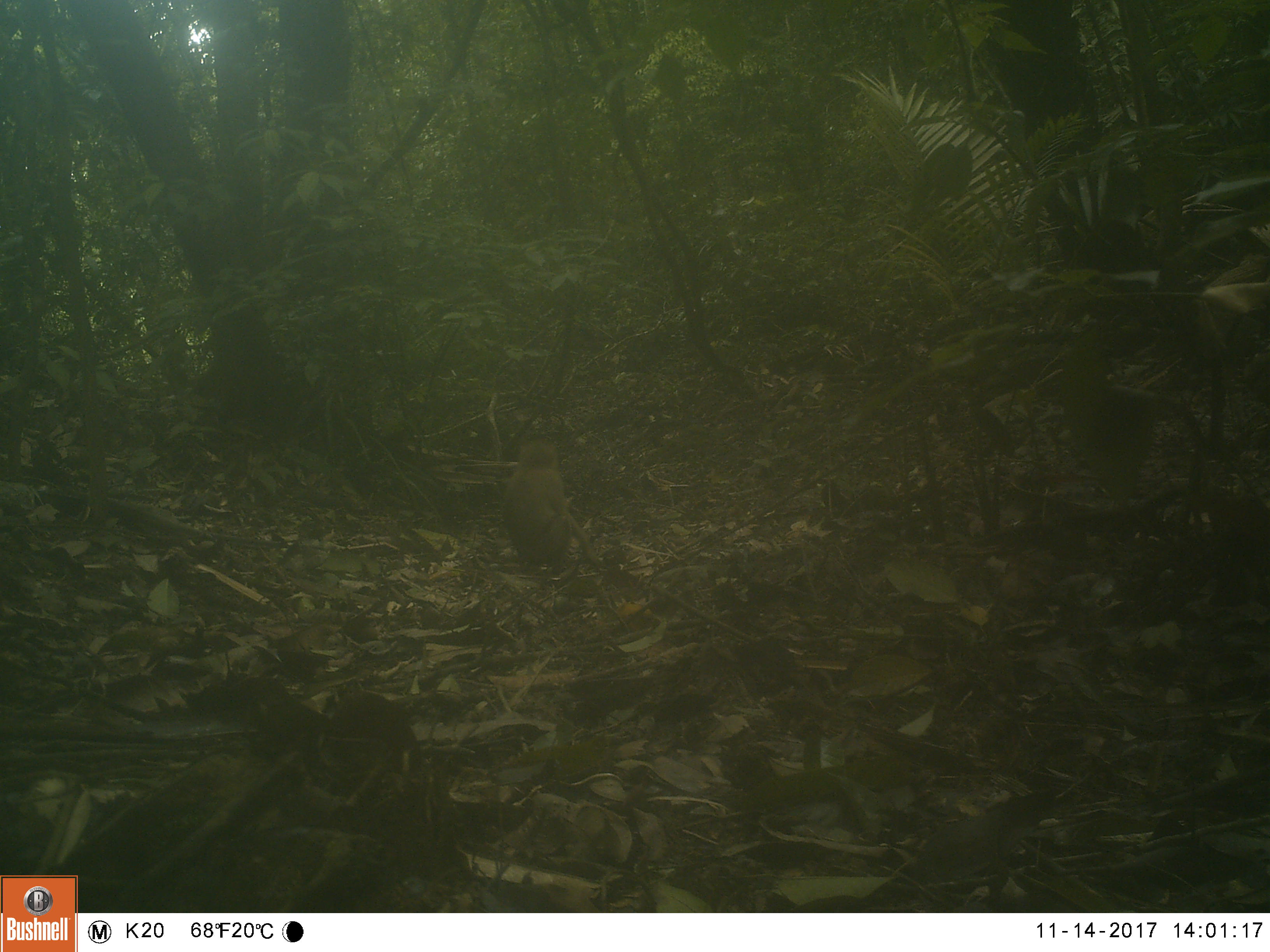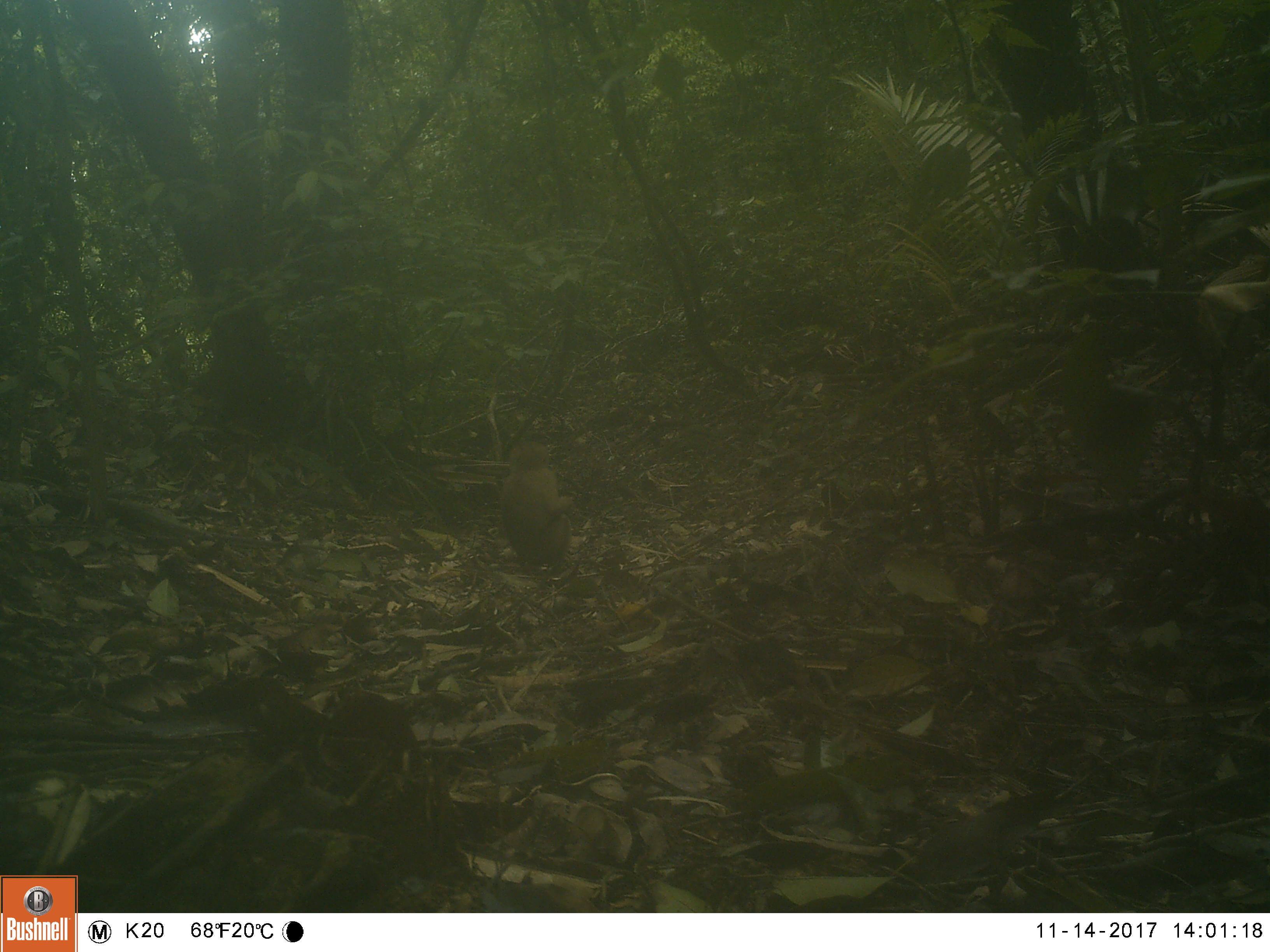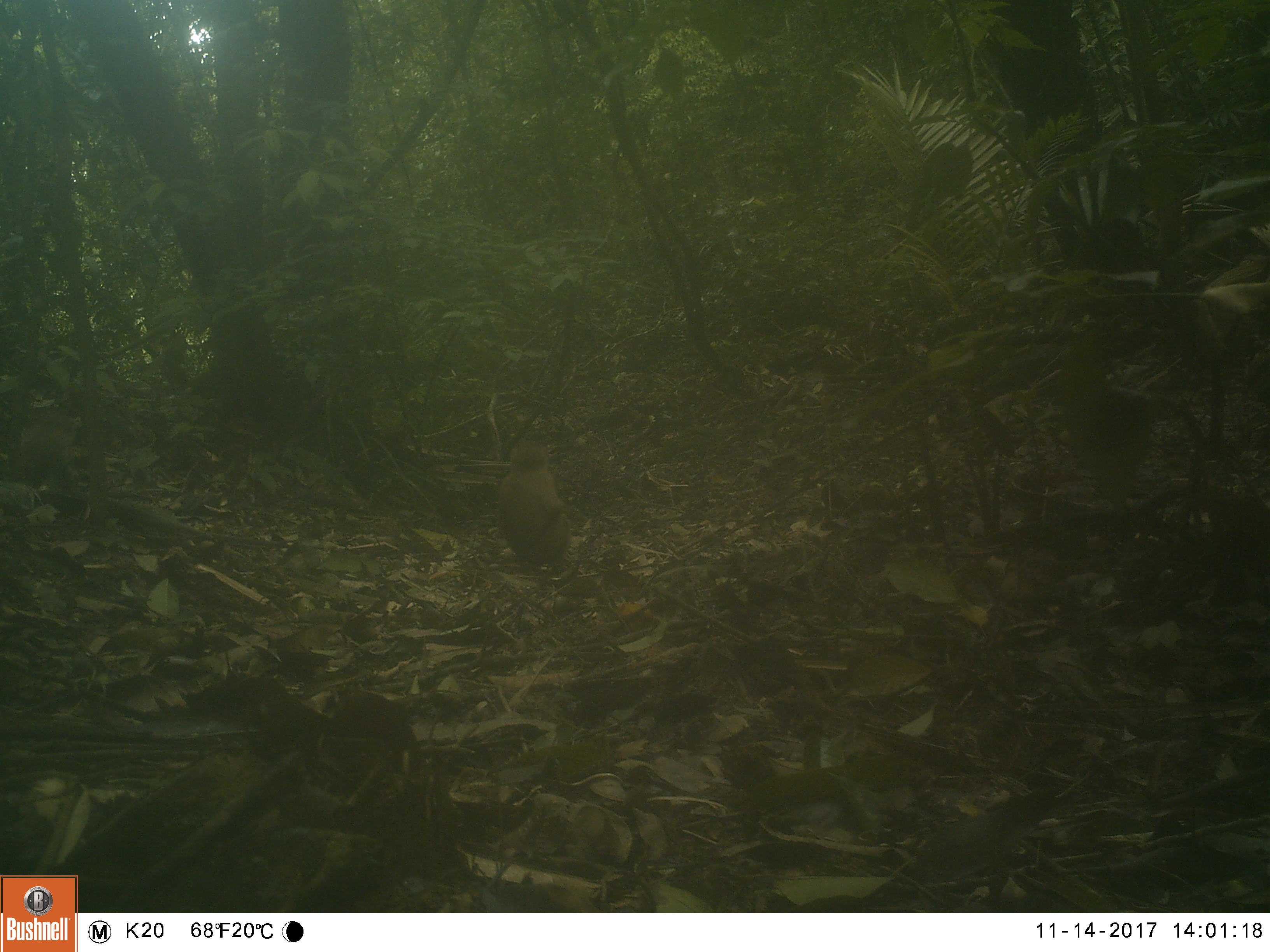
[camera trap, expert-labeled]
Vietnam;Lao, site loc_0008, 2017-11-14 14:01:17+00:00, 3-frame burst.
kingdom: Animalia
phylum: Chordata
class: Mammalia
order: Primates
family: Cercopithecidae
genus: Macaca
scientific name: Macaca nemestrina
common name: pig-tailed macaque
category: pig tailed macaque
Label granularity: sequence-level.